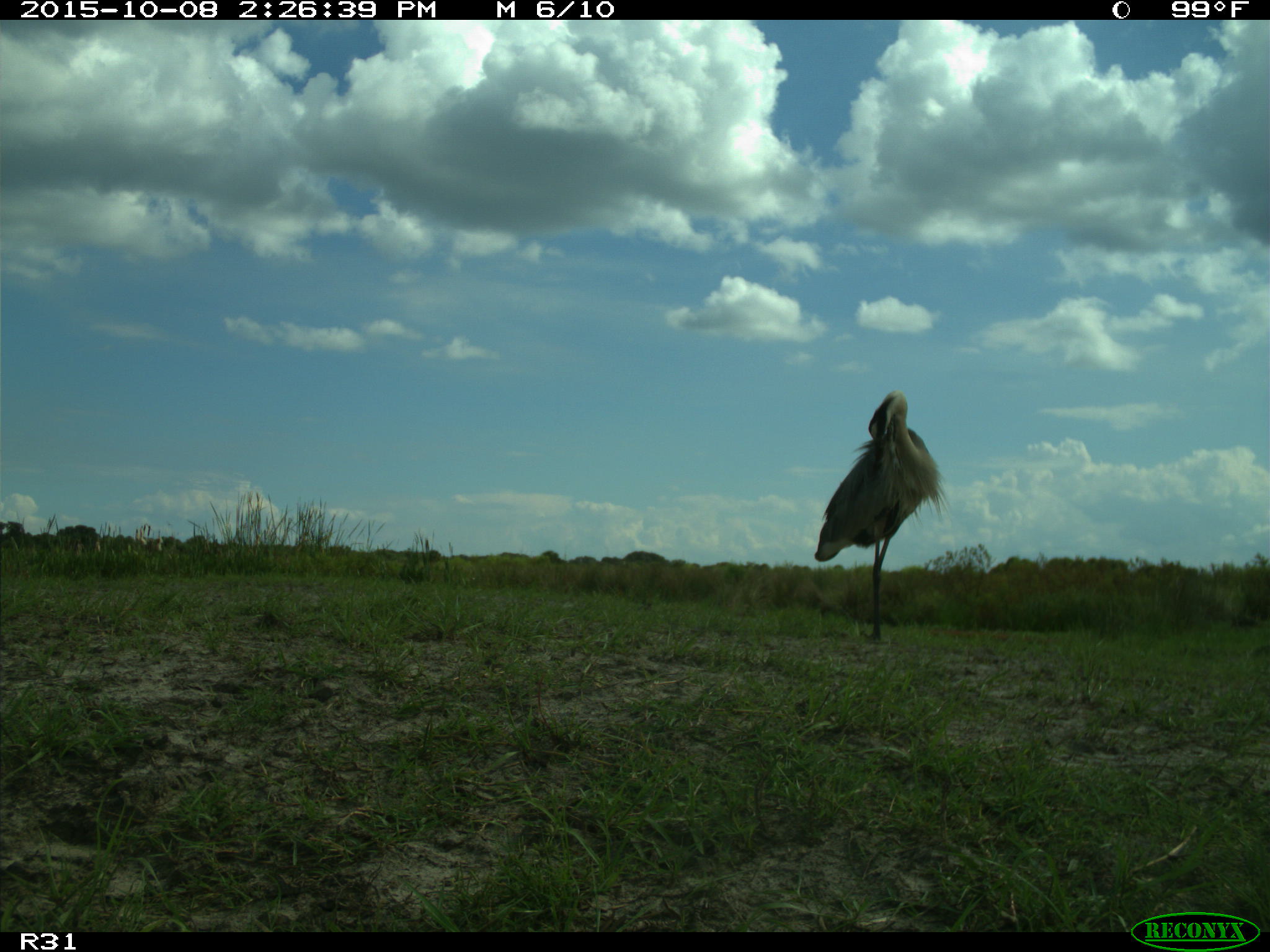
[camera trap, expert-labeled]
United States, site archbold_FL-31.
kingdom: Animalia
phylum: Chordata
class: Aves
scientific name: Aves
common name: birds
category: unidentified bird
Unidentified bird (birds) (Aves).